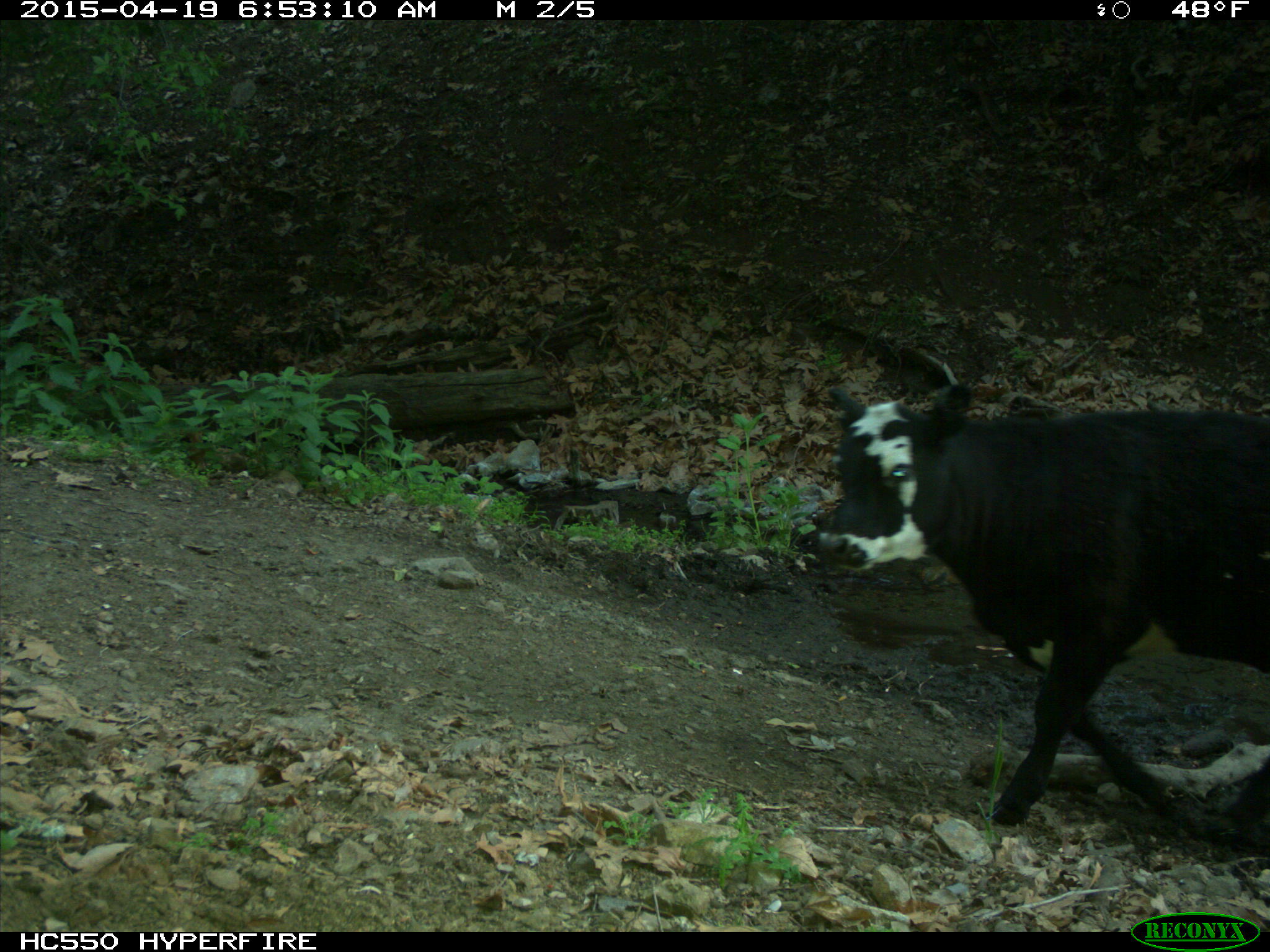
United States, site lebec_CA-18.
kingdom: Animalia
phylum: Chordata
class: Mammalia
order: Artiodactyla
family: Bovidae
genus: Bos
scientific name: Bos taurus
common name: domestic cow